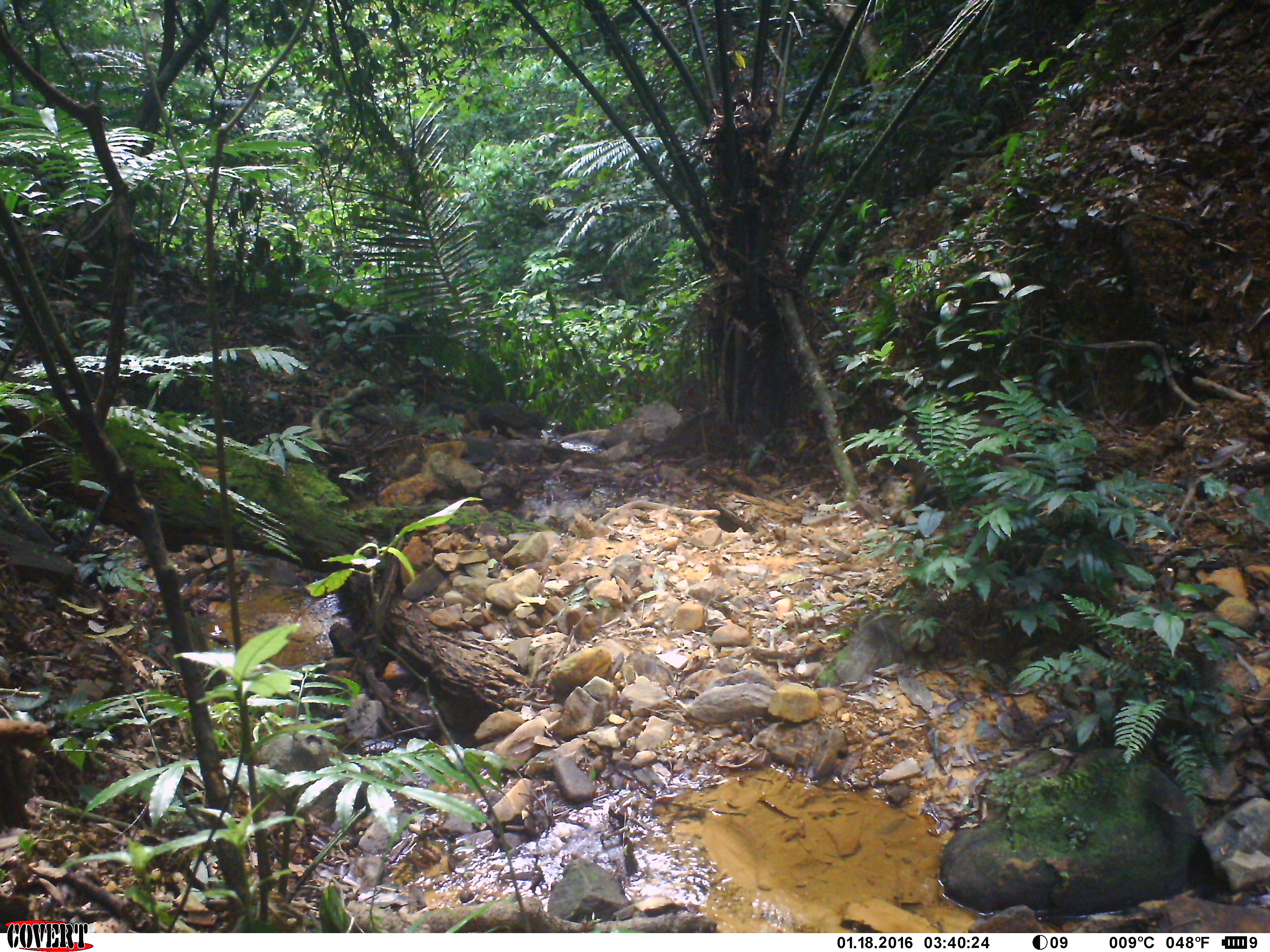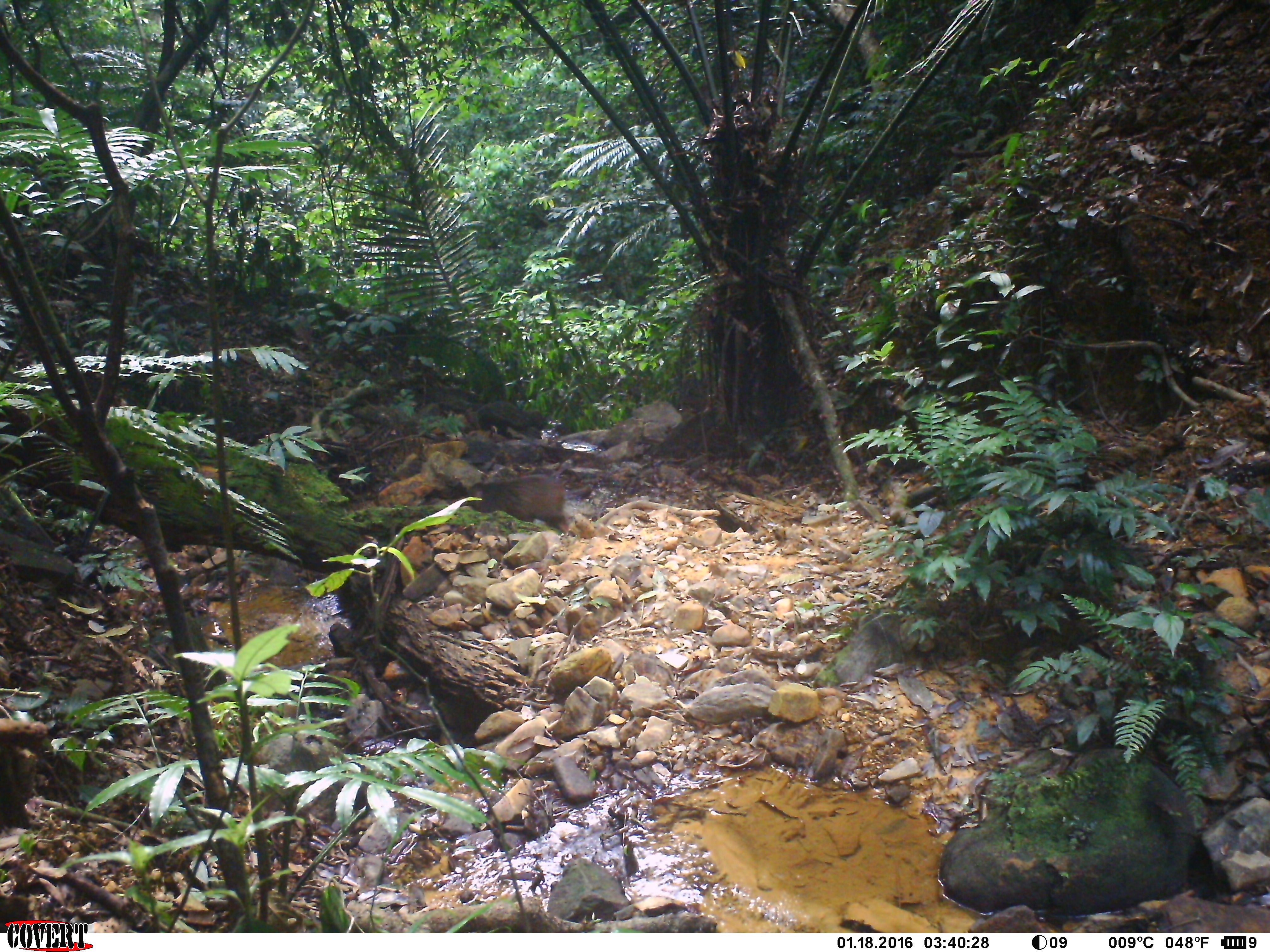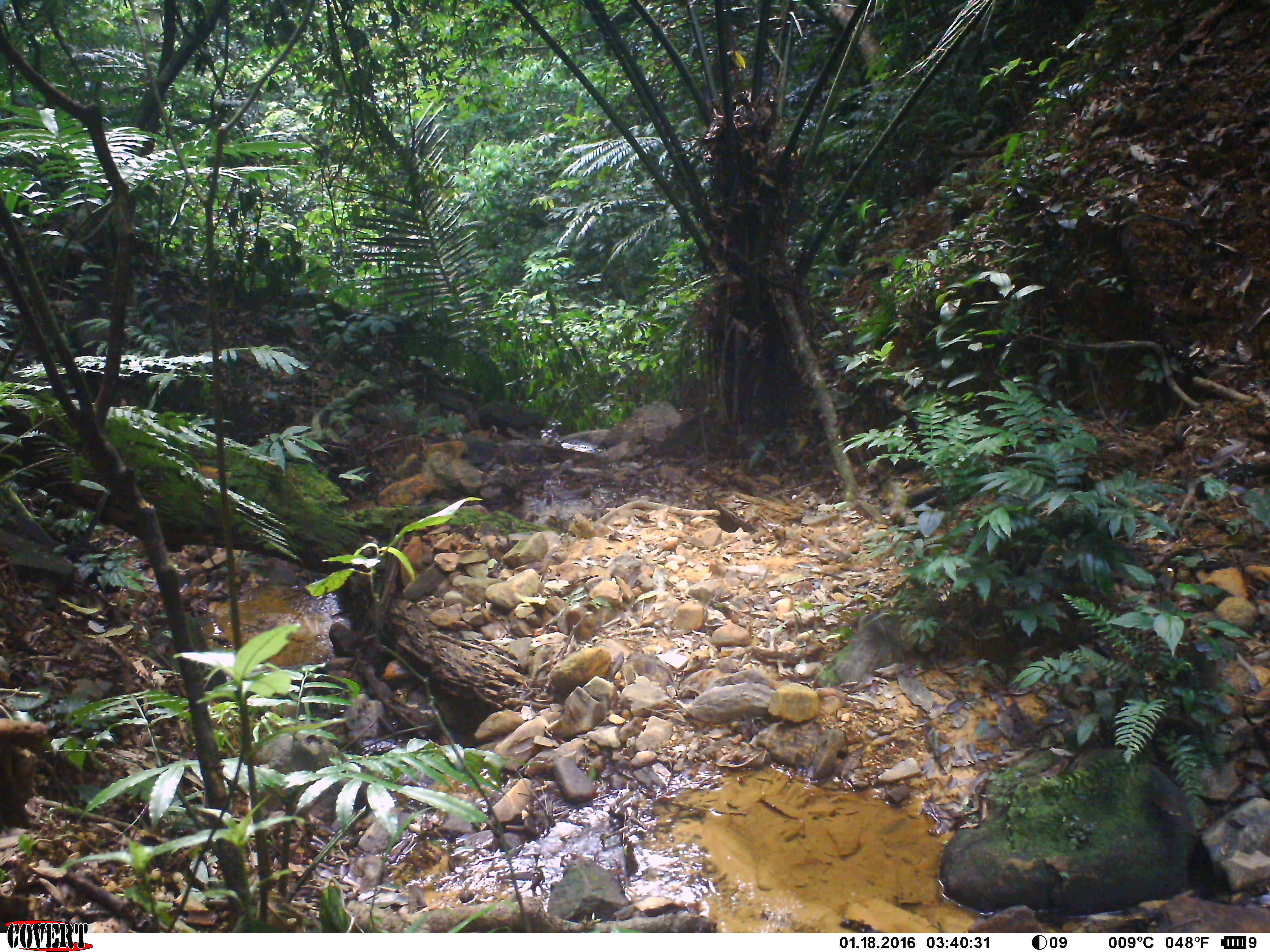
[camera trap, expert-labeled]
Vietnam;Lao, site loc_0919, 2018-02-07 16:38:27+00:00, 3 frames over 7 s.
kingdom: Animalia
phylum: Chordata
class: Mammalia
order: Primates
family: Cercopithecidae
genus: Macaca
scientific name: Macaca arctoides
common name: stump-tailed macaque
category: stump tailed macaque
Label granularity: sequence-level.